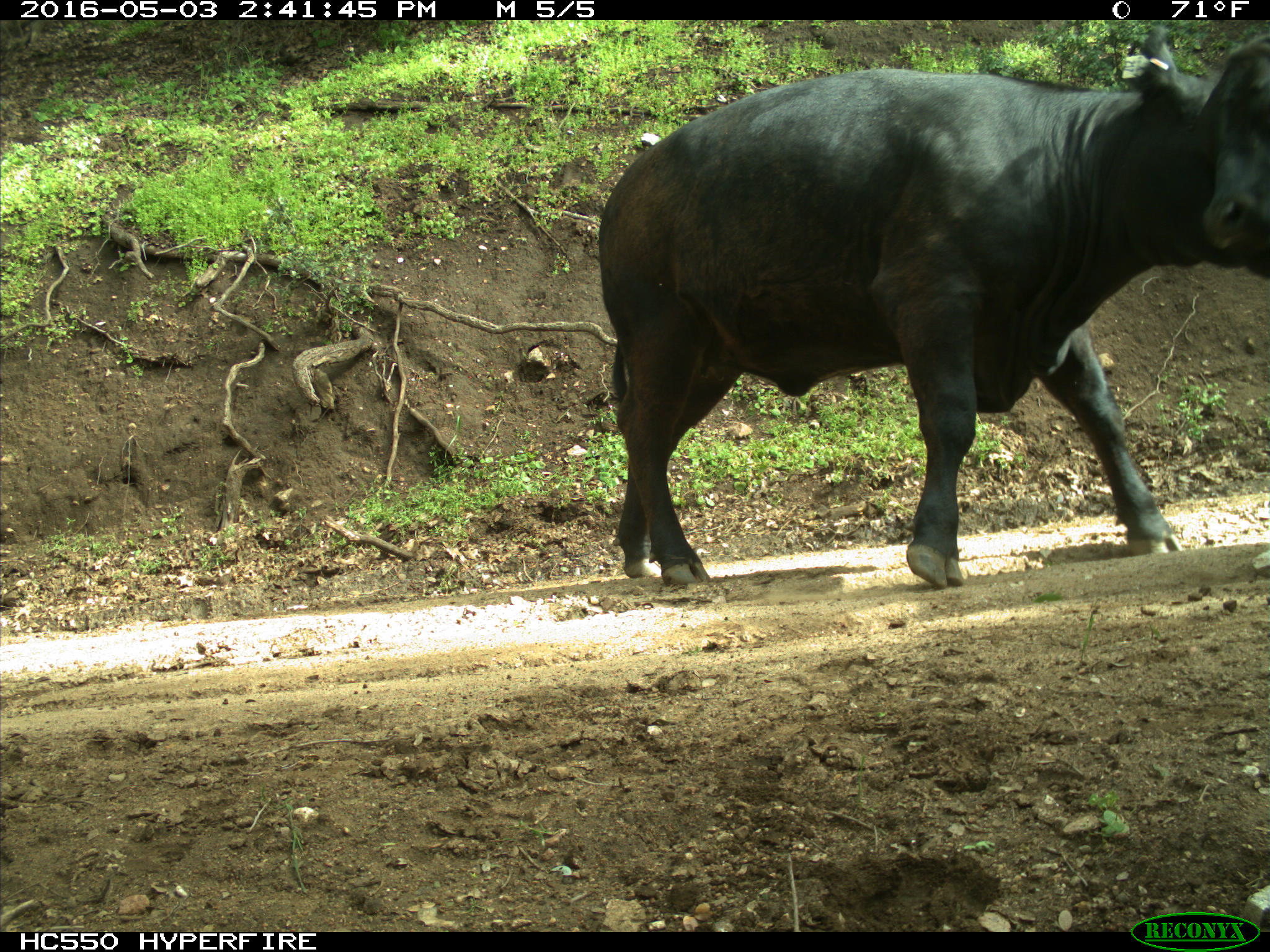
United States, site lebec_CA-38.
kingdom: Animalia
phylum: Chordata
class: Mammalia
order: Artiodactyla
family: Bovidae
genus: Bos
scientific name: Bos taurus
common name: domestic cow